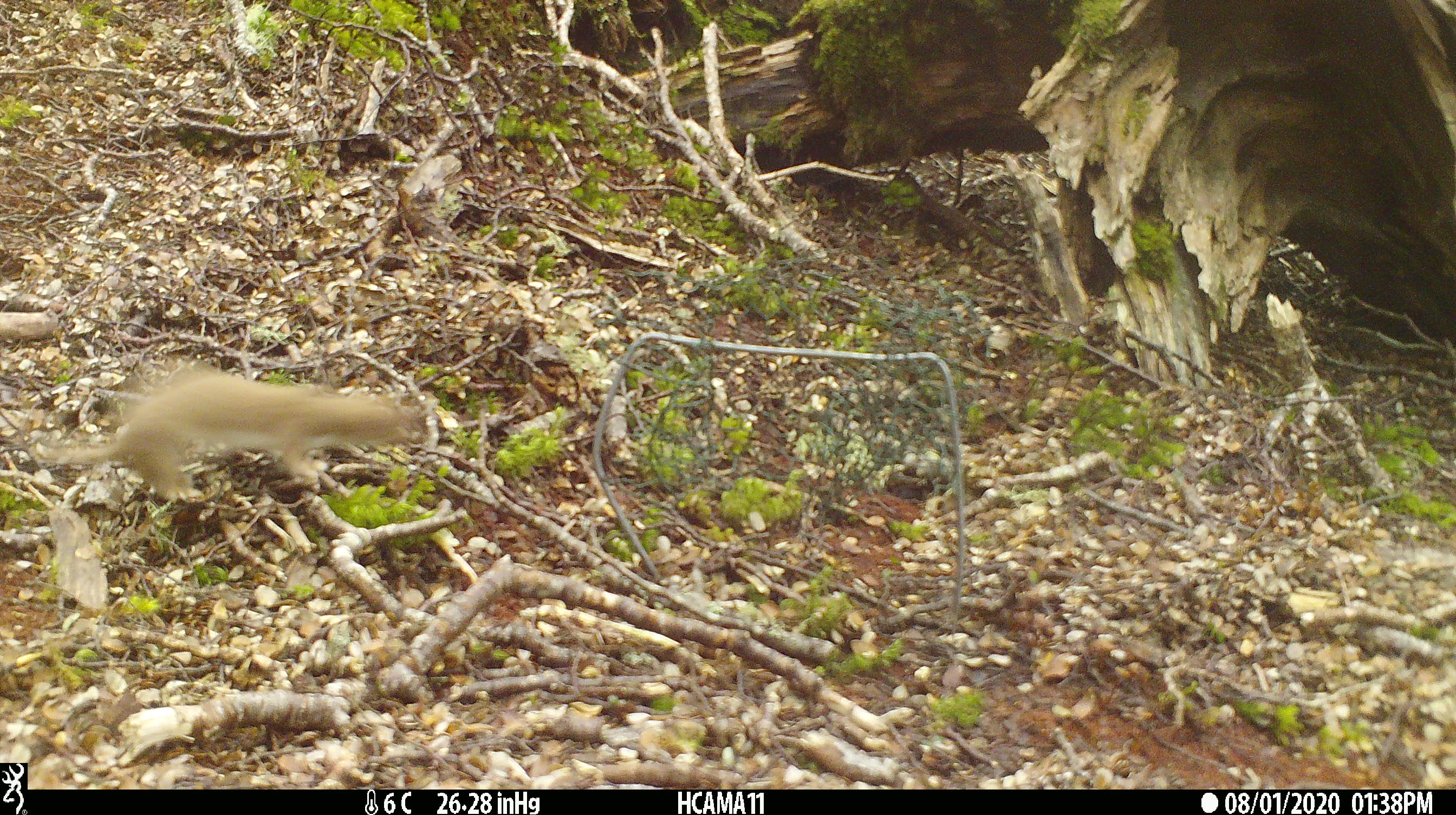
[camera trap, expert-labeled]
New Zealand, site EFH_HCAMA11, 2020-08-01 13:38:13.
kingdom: Animalia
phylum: Chordata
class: Mammalia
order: Carnivora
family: Mustelidae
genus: Mustela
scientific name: Mustela nivalis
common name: least weasel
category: weasel